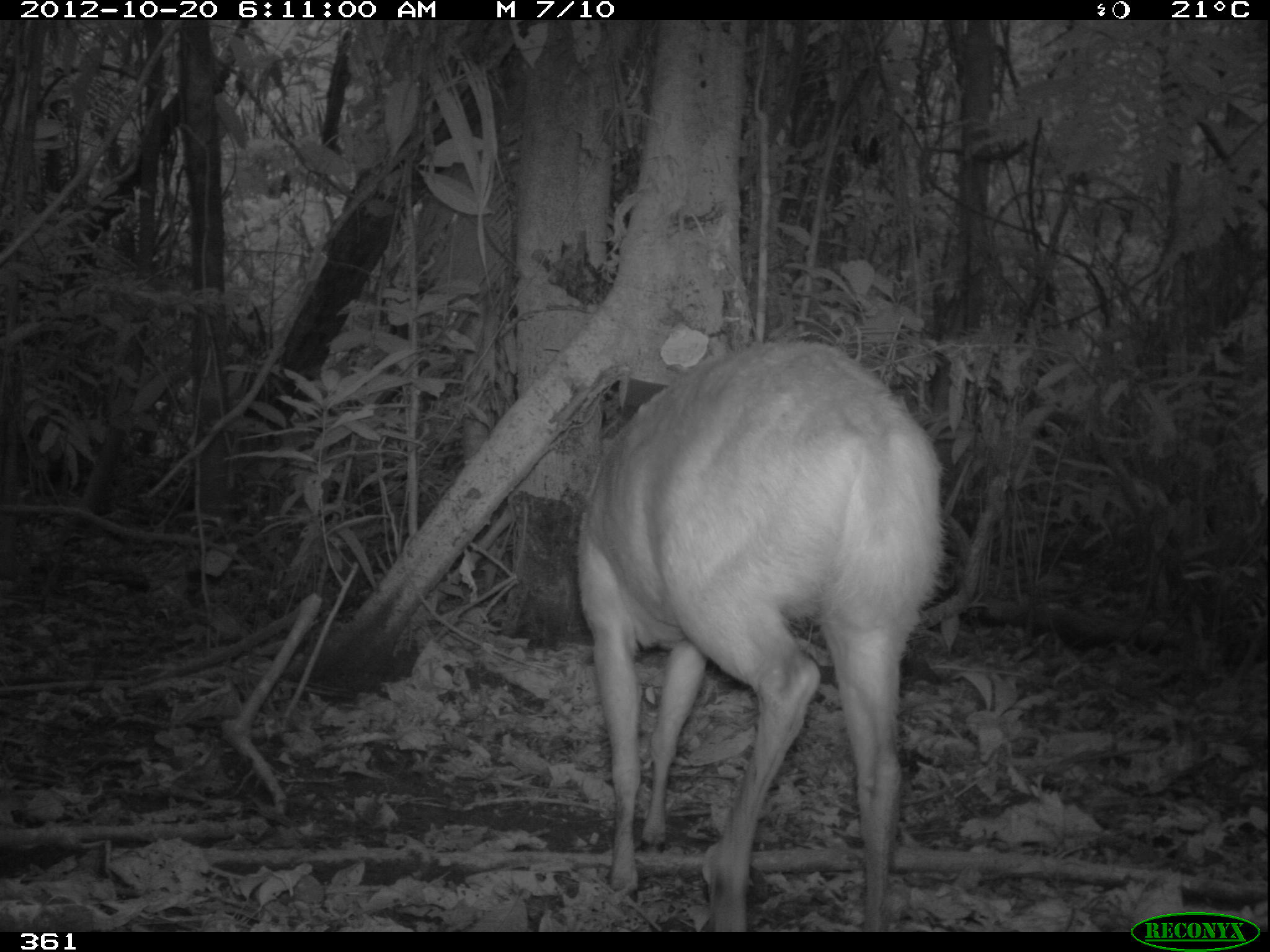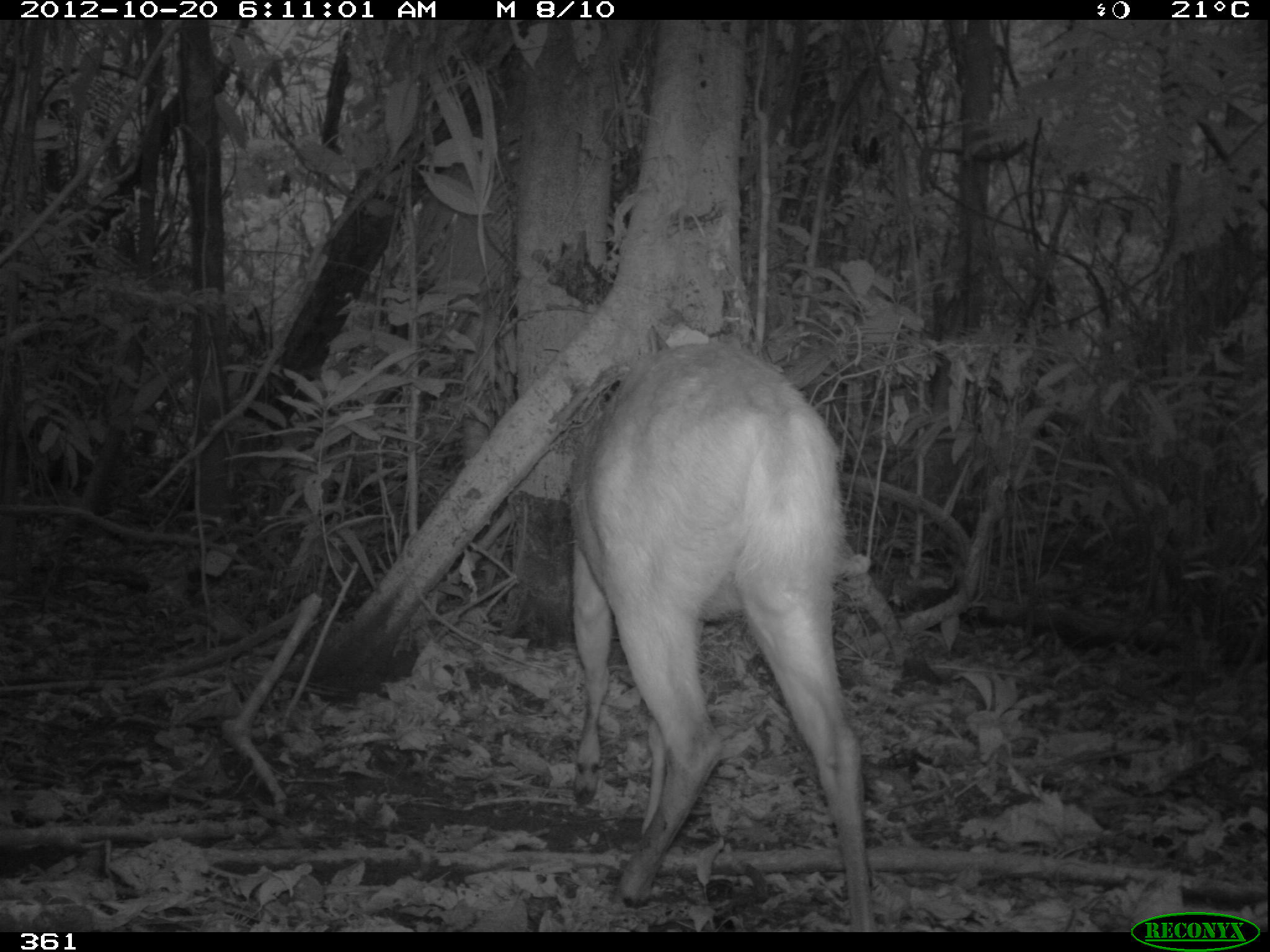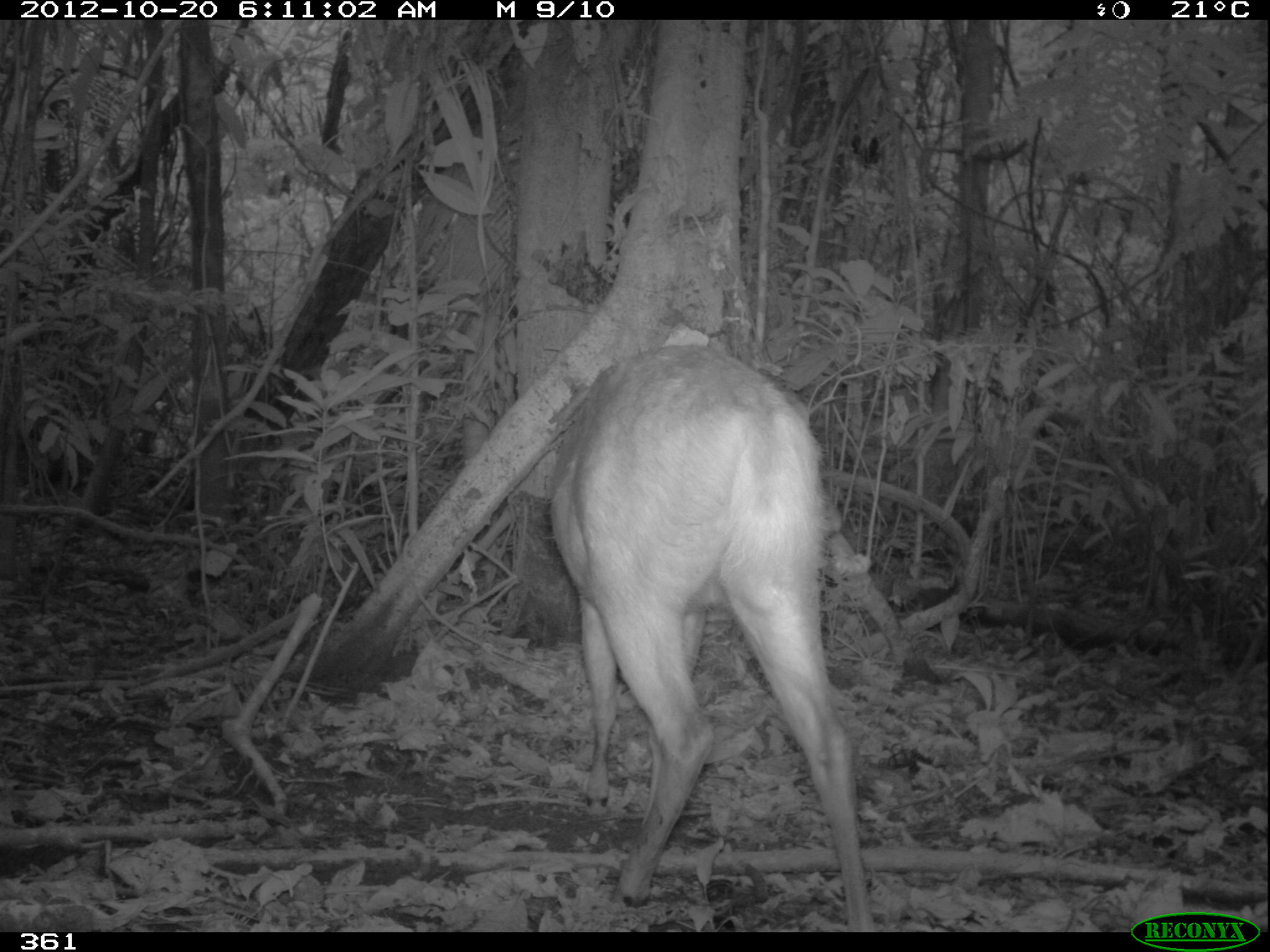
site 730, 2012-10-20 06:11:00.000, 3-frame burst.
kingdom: Animalia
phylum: Chordata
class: Mammalia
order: Artiodactyla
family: Cervidae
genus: Mazama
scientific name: Mazama americana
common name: red brocket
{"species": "Mazama americana (red brocket)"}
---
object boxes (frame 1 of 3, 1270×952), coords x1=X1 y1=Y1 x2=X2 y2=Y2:
mazama americana: x1=569 y1=334 x2=943 y2=930